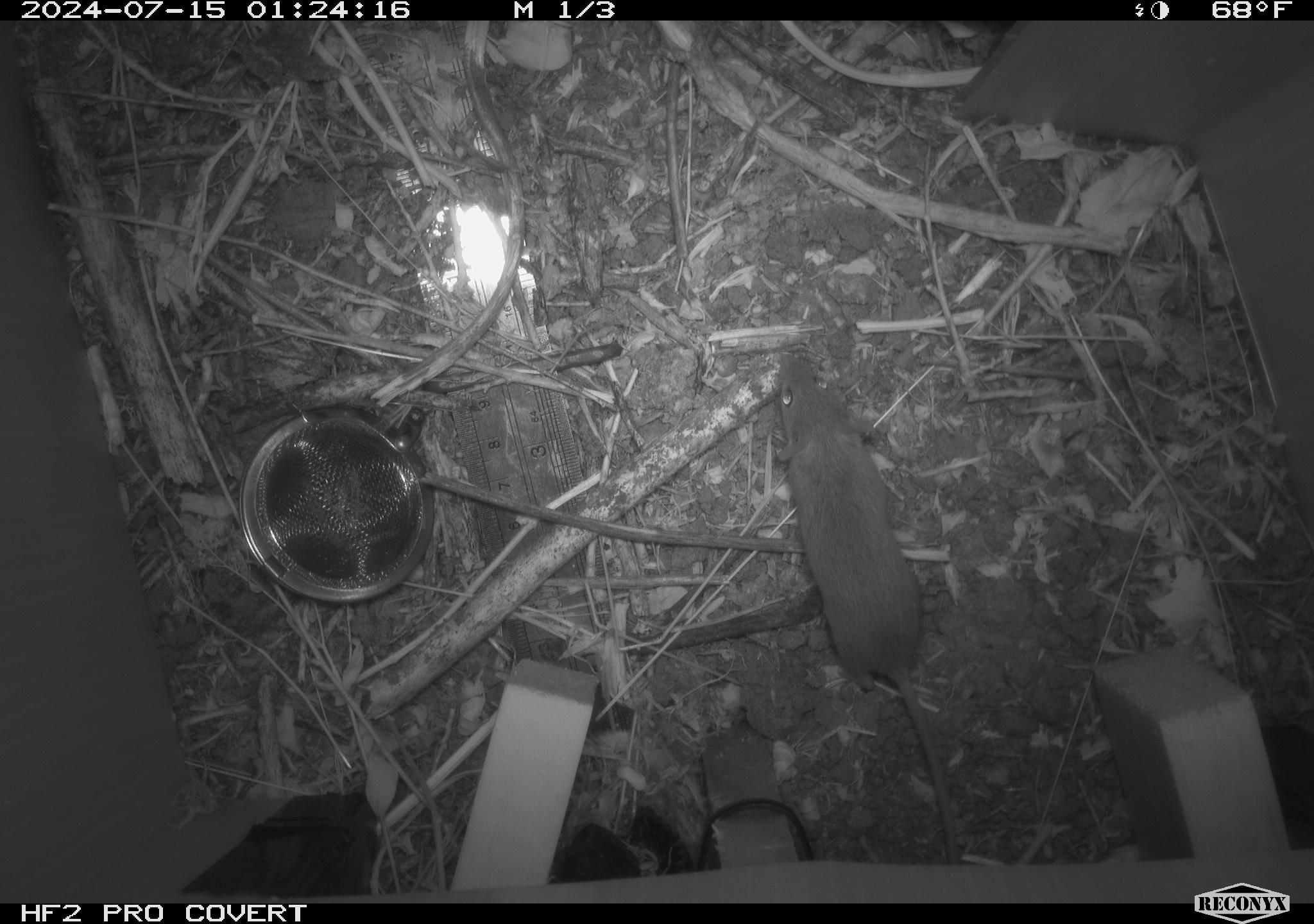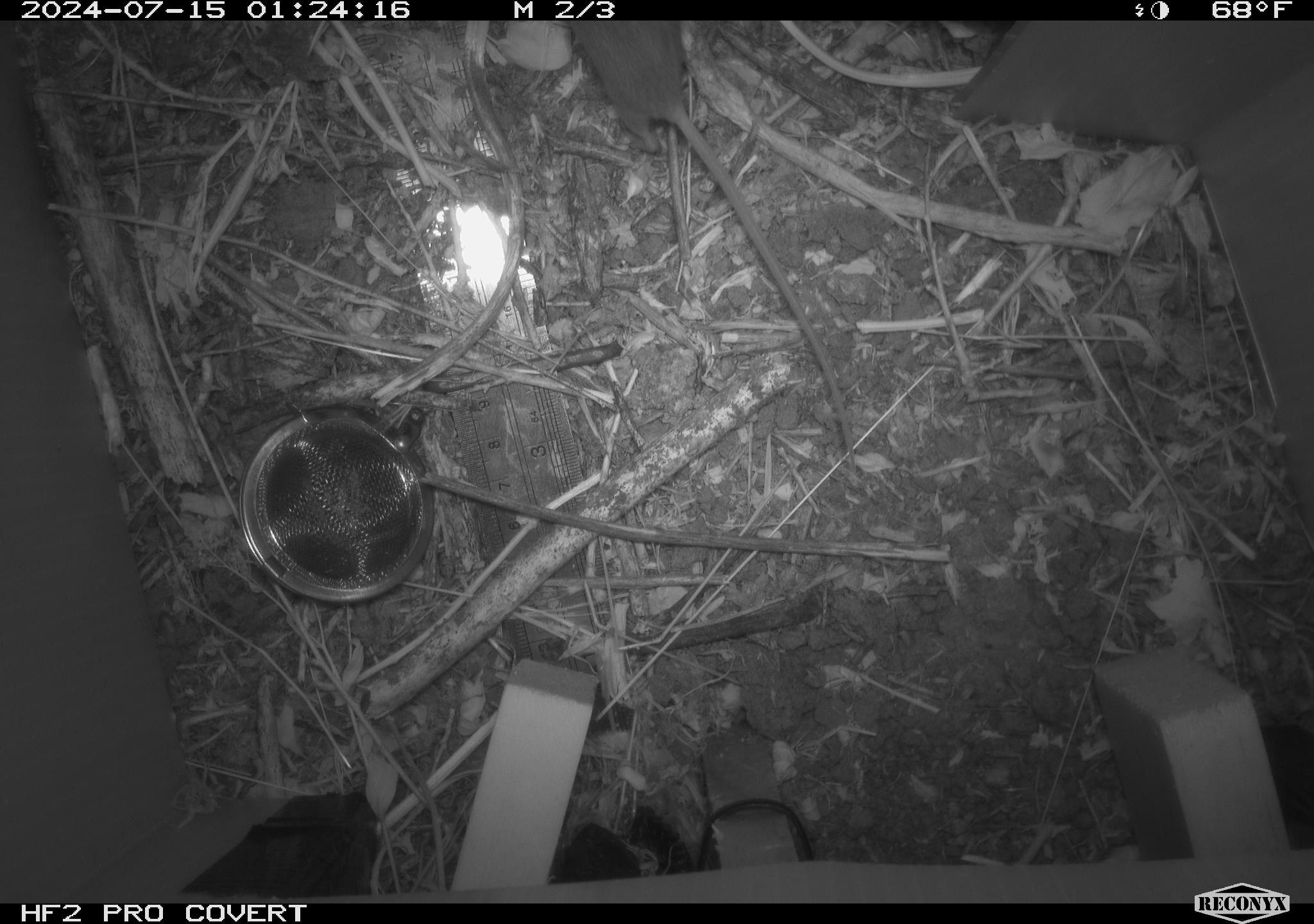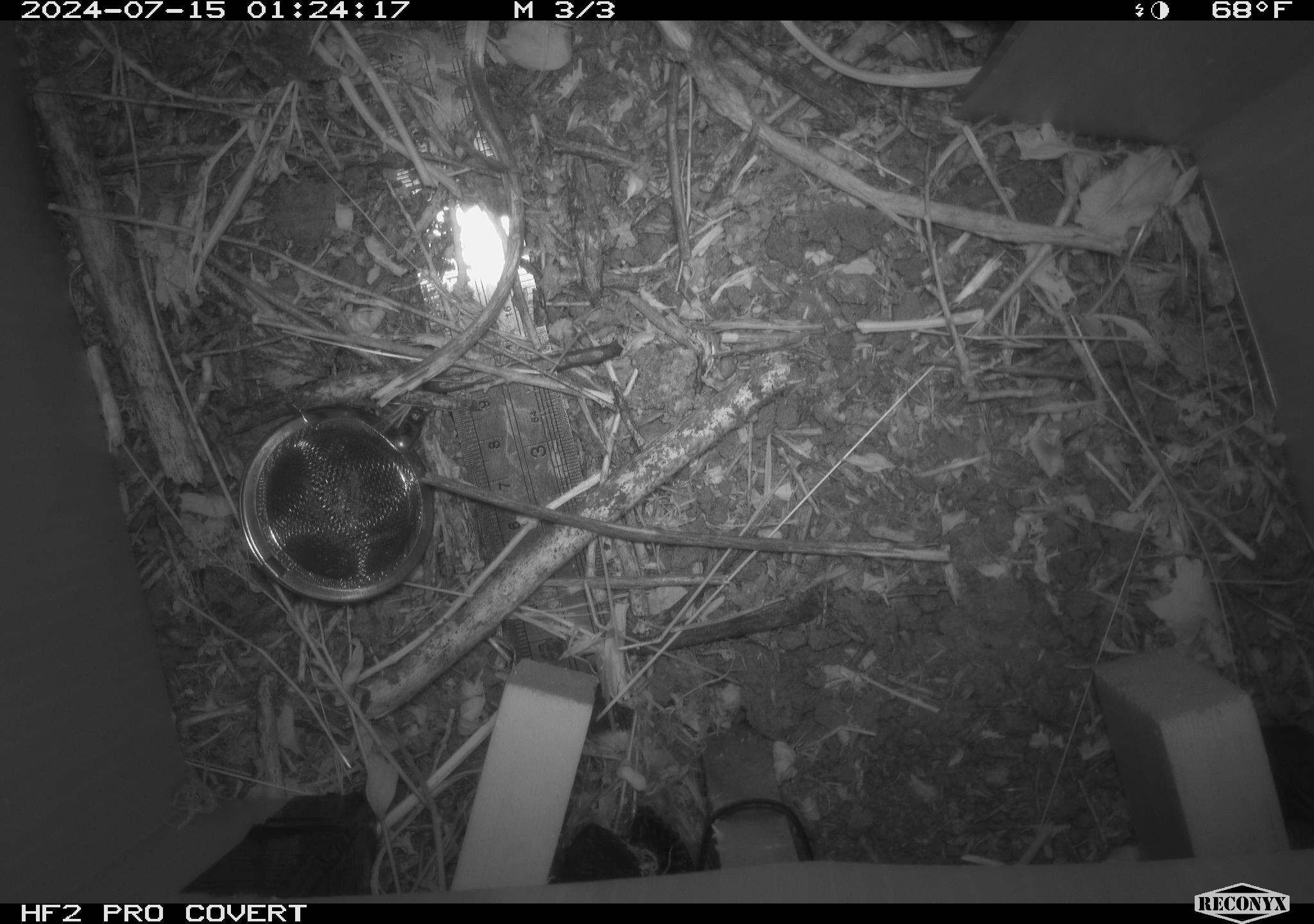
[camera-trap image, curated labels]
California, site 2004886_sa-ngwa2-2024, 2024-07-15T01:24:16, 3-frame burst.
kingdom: Animalia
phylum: Chordata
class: Mammalia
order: Rodentia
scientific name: Rodentia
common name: mouse species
Mouse species (Rodentia).